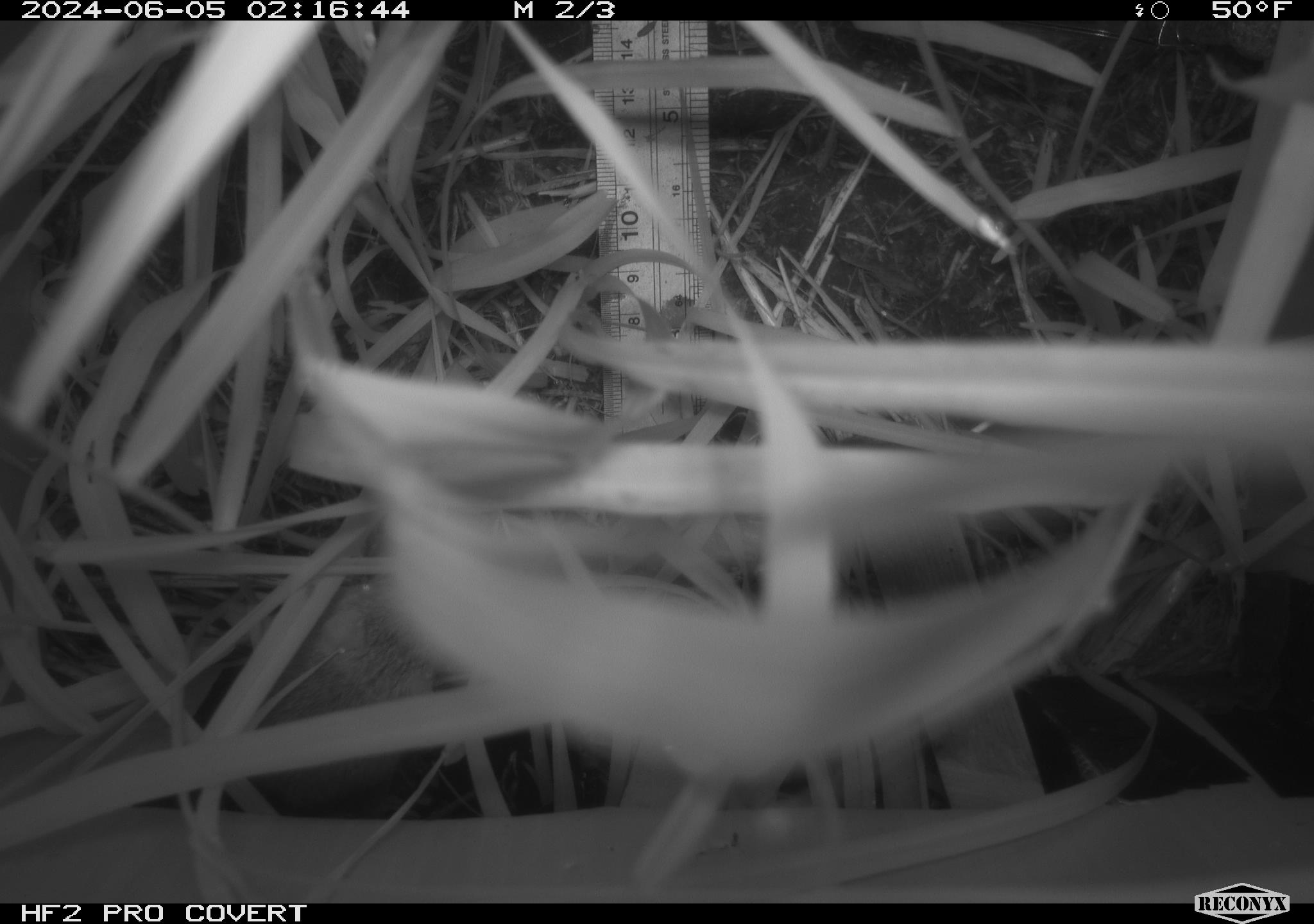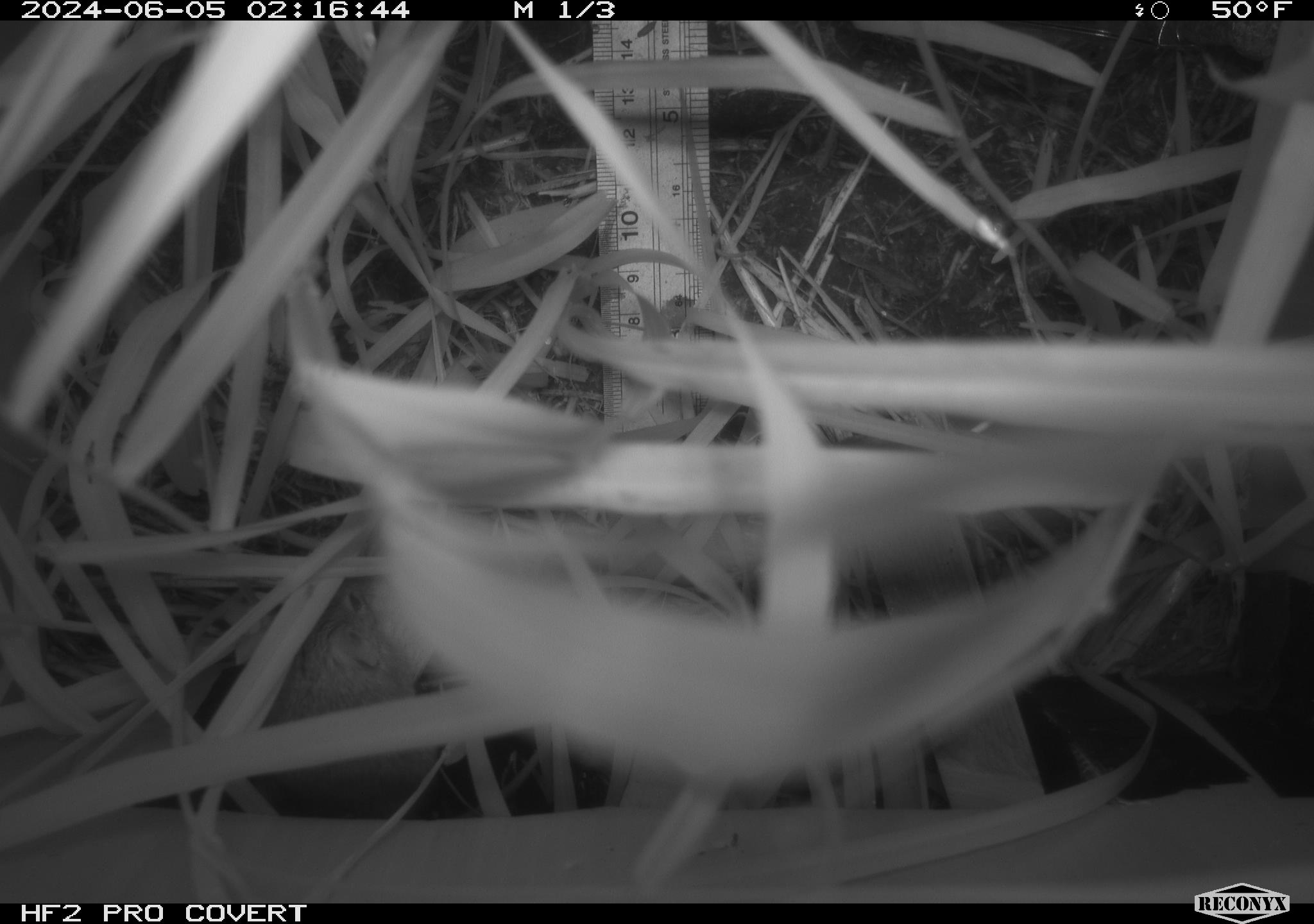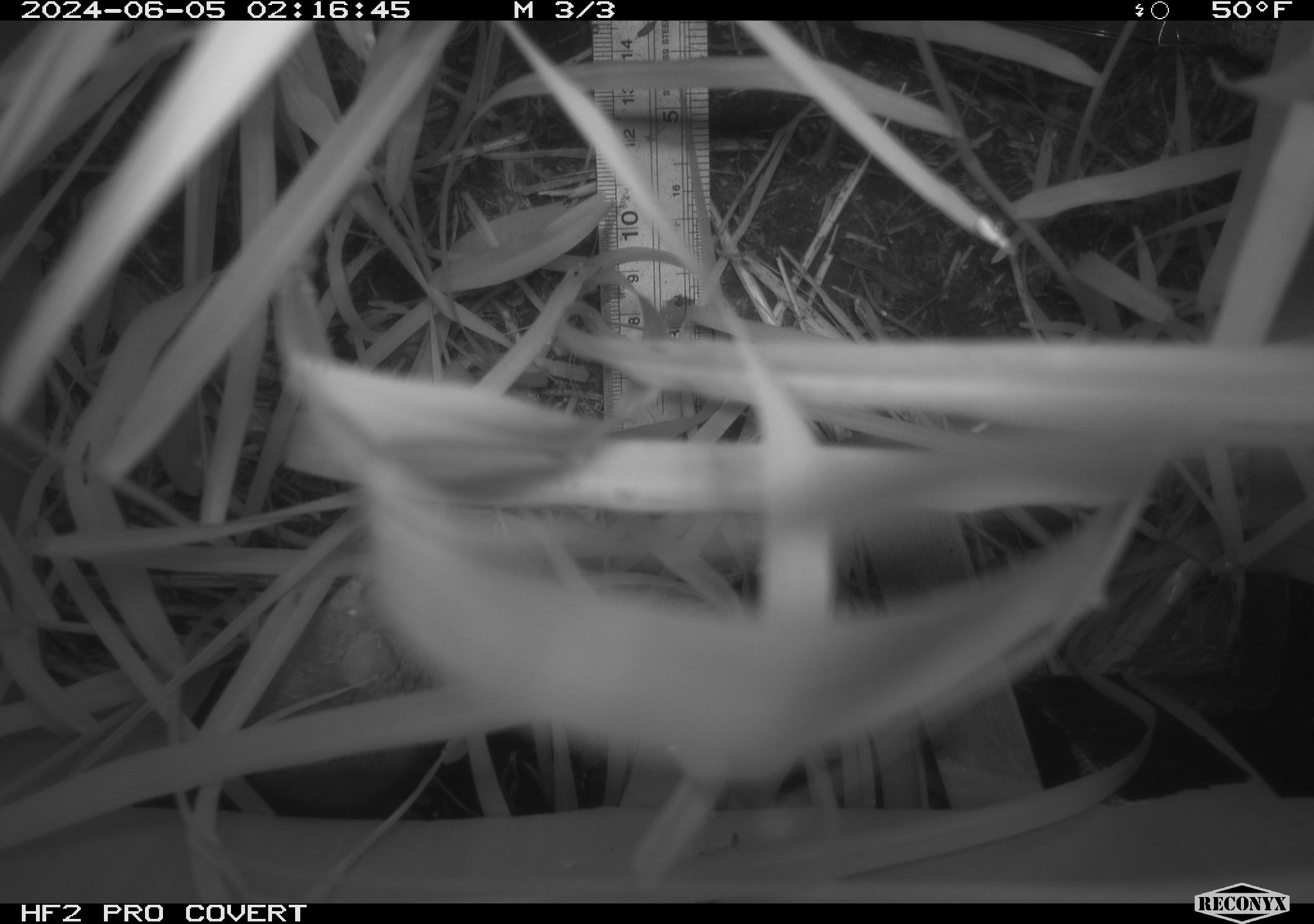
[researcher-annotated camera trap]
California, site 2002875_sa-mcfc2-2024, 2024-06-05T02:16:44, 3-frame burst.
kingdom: Animalia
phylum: Chordata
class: Mammalia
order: Rodentia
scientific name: Rodentia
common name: rodent